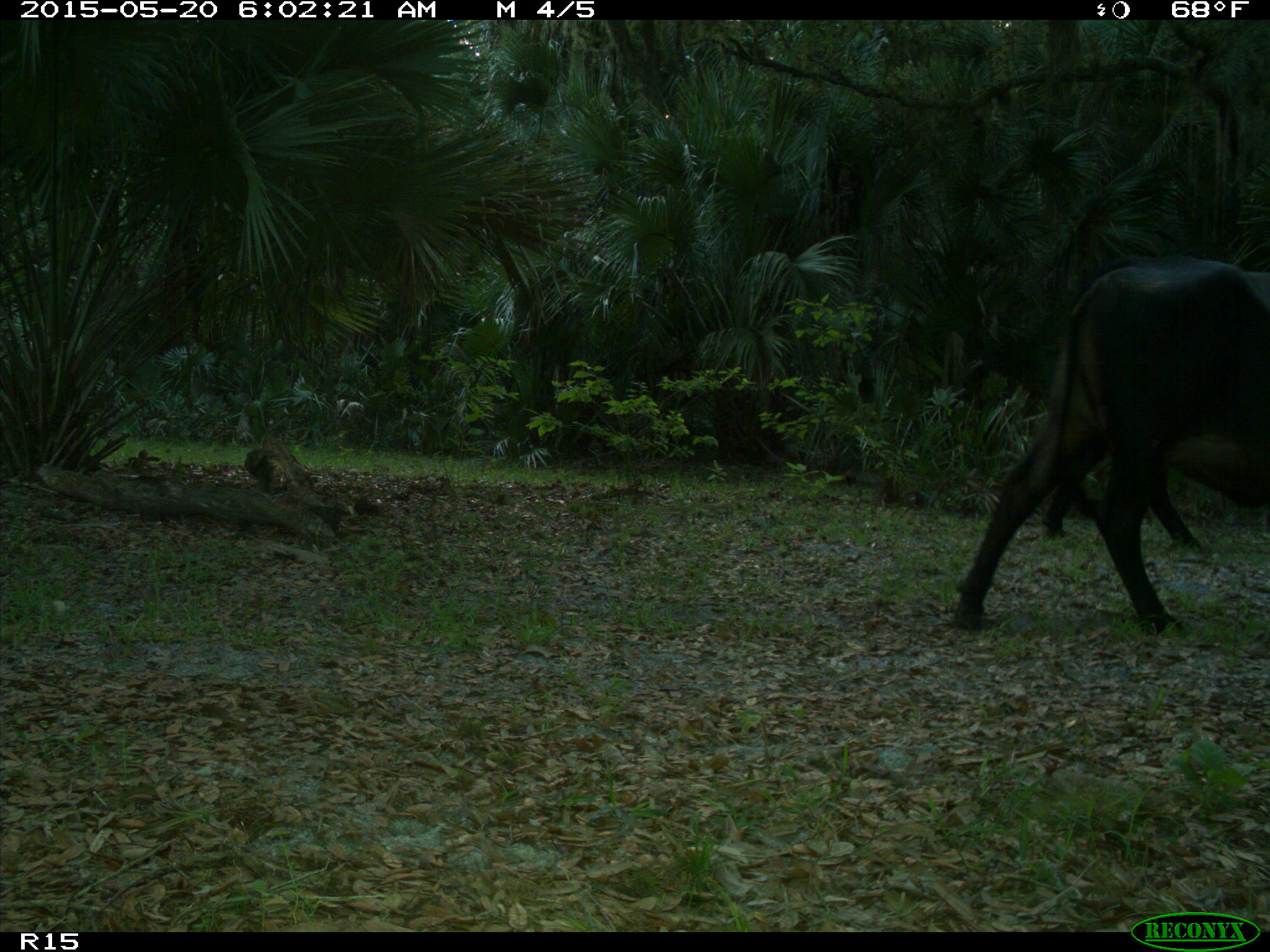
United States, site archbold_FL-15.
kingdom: Animalia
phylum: Chordata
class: Mammalia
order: Artiodactyla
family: Bovidae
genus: Bos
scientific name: Bos taurus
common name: domestic cow